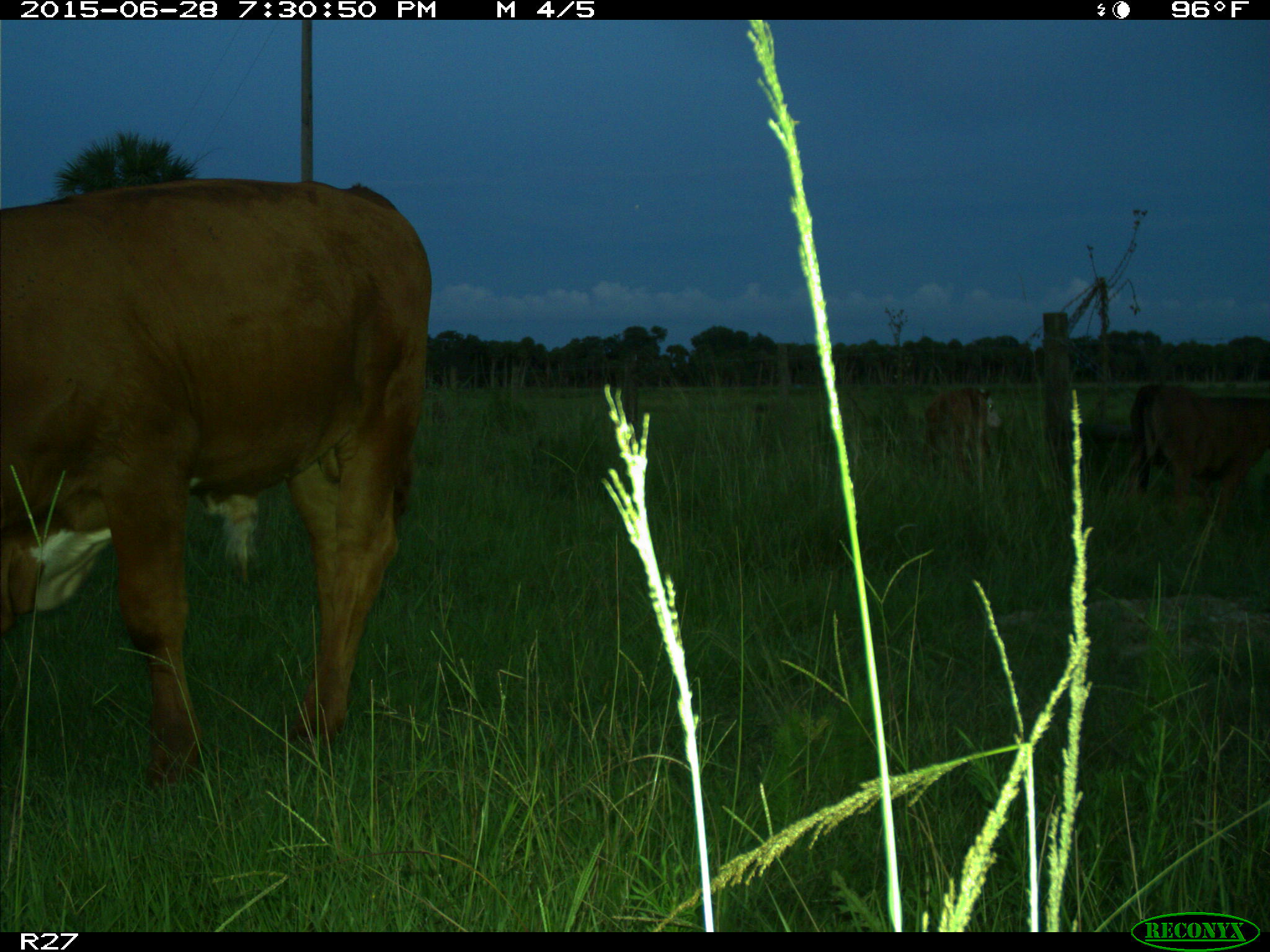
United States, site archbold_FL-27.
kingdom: Animalia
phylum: Chordata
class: Mammalia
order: Artiodactyla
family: Bovidae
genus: Bos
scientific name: Bos taurus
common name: domestic cow